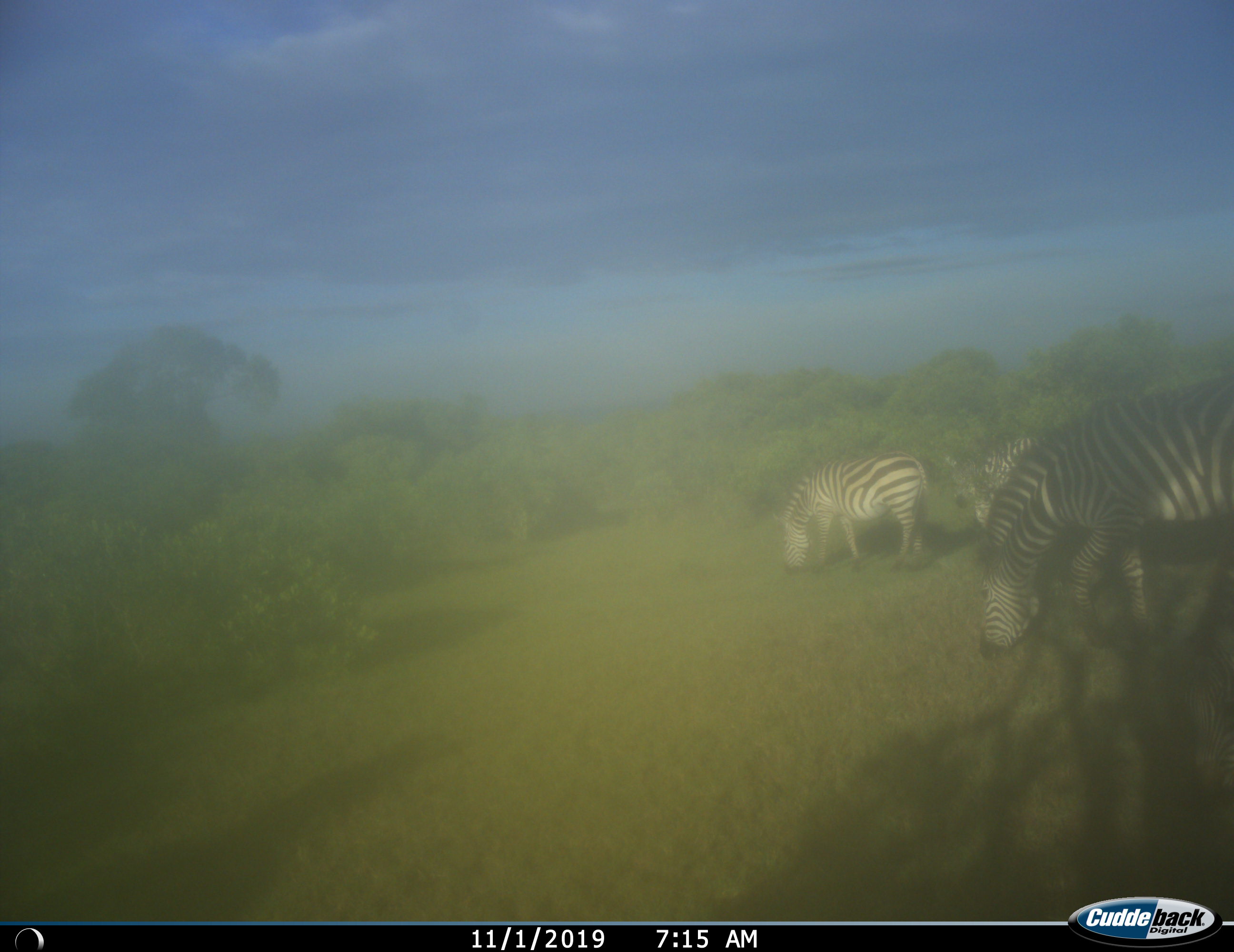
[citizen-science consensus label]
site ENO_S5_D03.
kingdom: Animalia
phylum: Chordata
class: Mammalia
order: Perissodactyla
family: Equidae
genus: Equus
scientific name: Equus quagga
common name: plains zebra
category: zebraplains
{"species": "zebraplains (plains zebra) (Equus quagga)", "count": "3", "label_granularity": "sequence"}